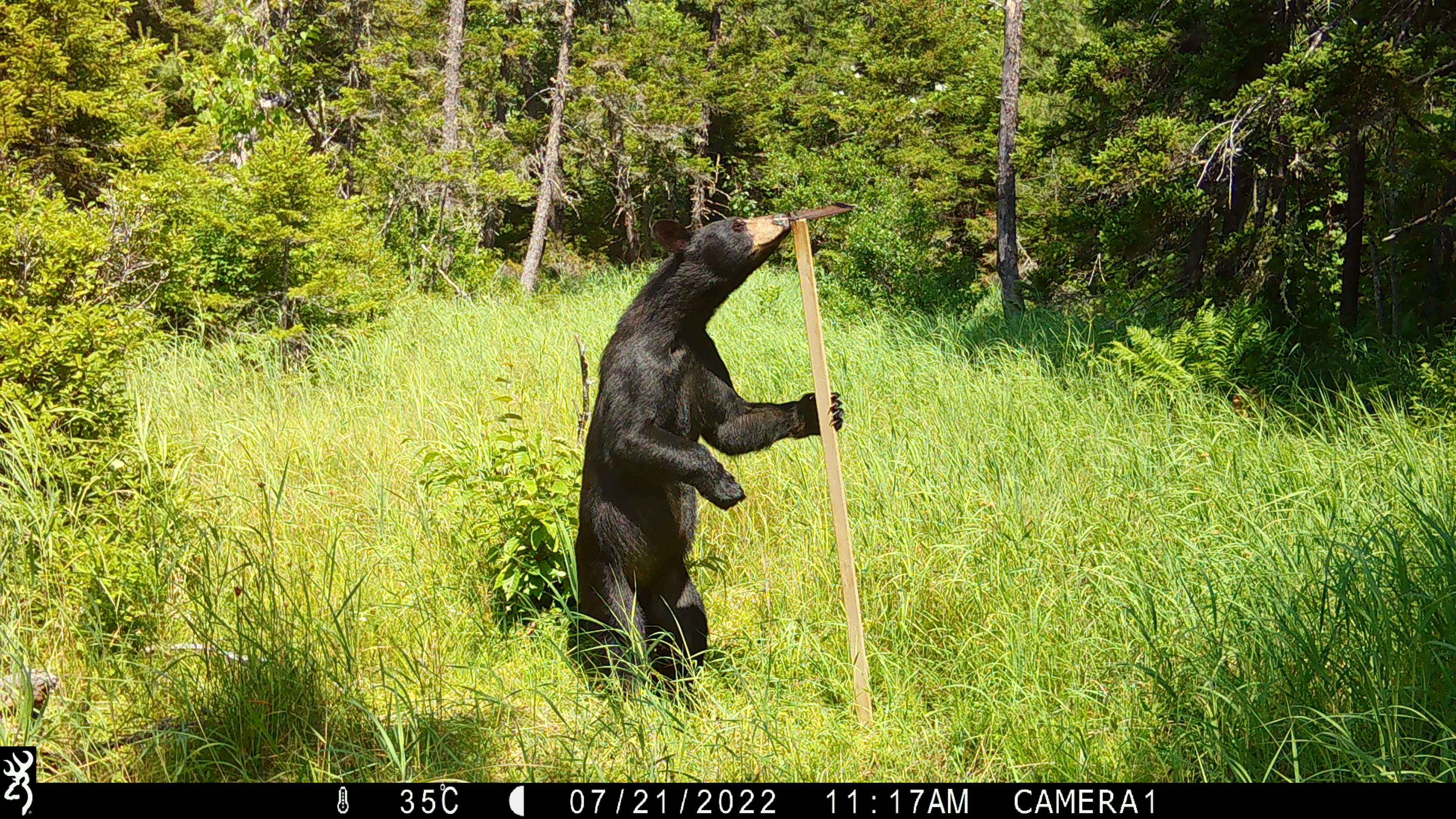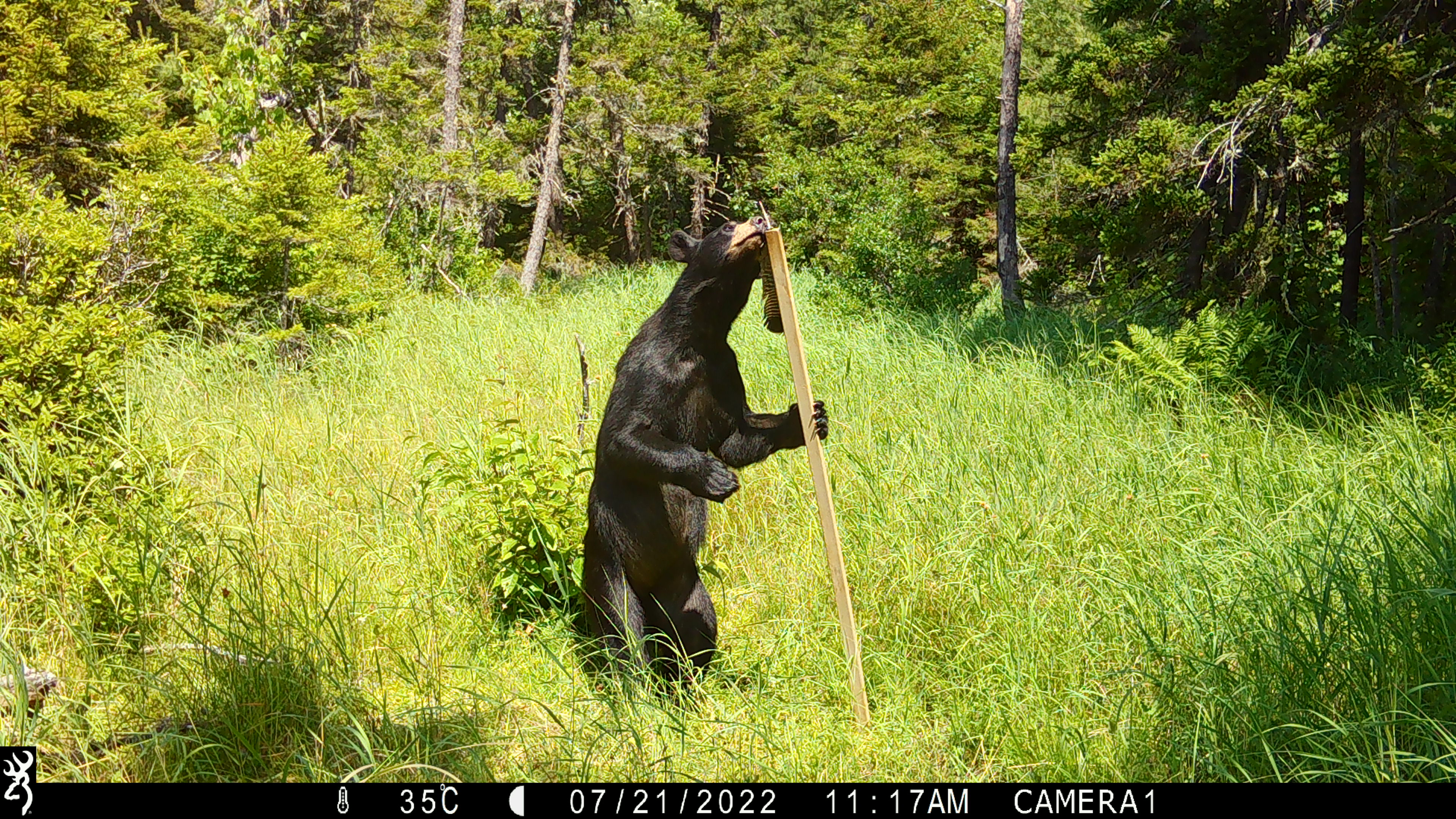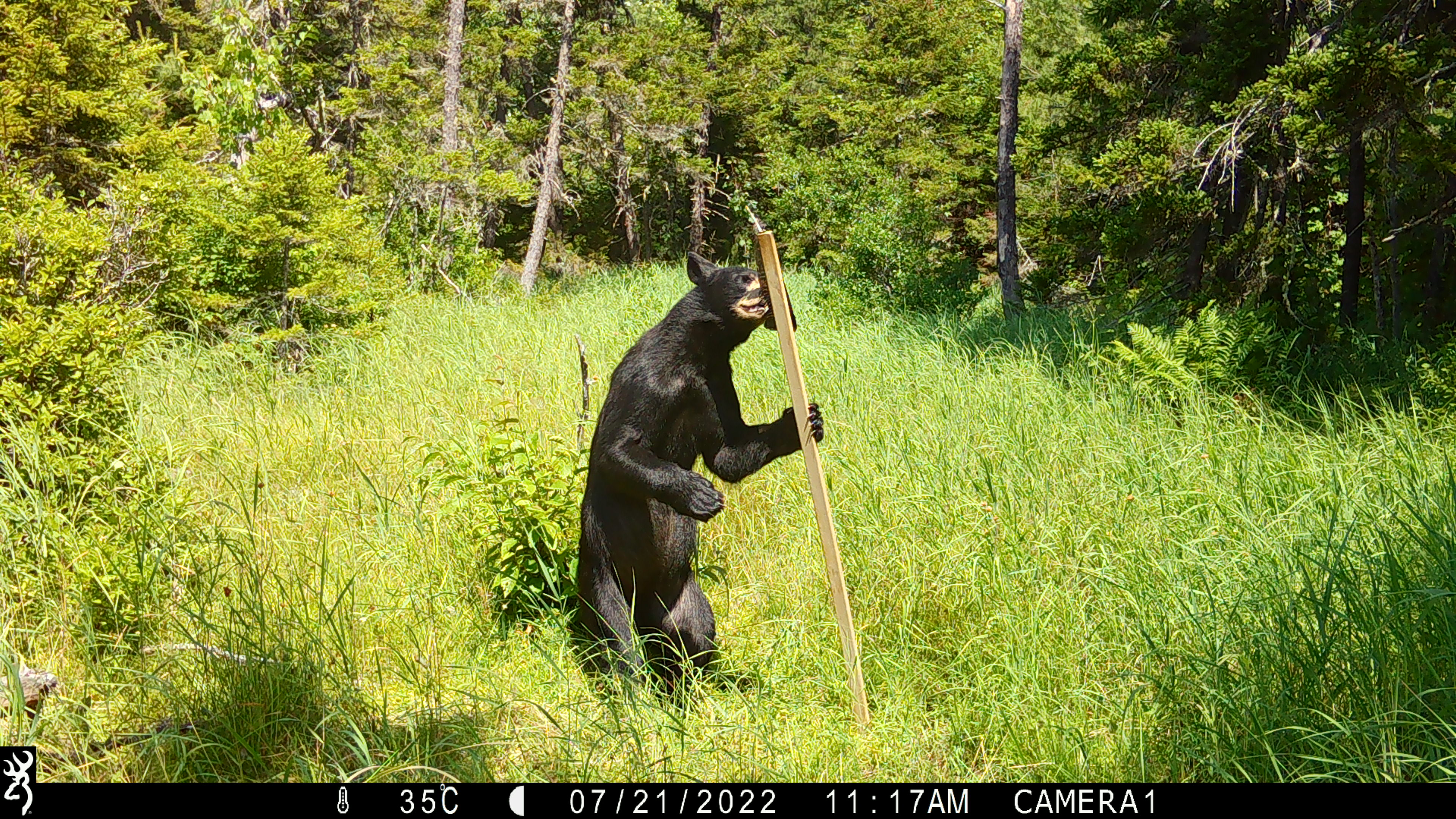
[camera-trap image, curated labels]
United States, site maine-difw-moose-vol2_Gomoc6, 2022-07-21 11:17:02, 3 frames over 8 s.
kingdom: Animalia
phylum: Chordata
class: Mammalia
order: Carnivora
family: Ursidae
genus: Ursus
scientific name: Ursus americanus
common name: black bear